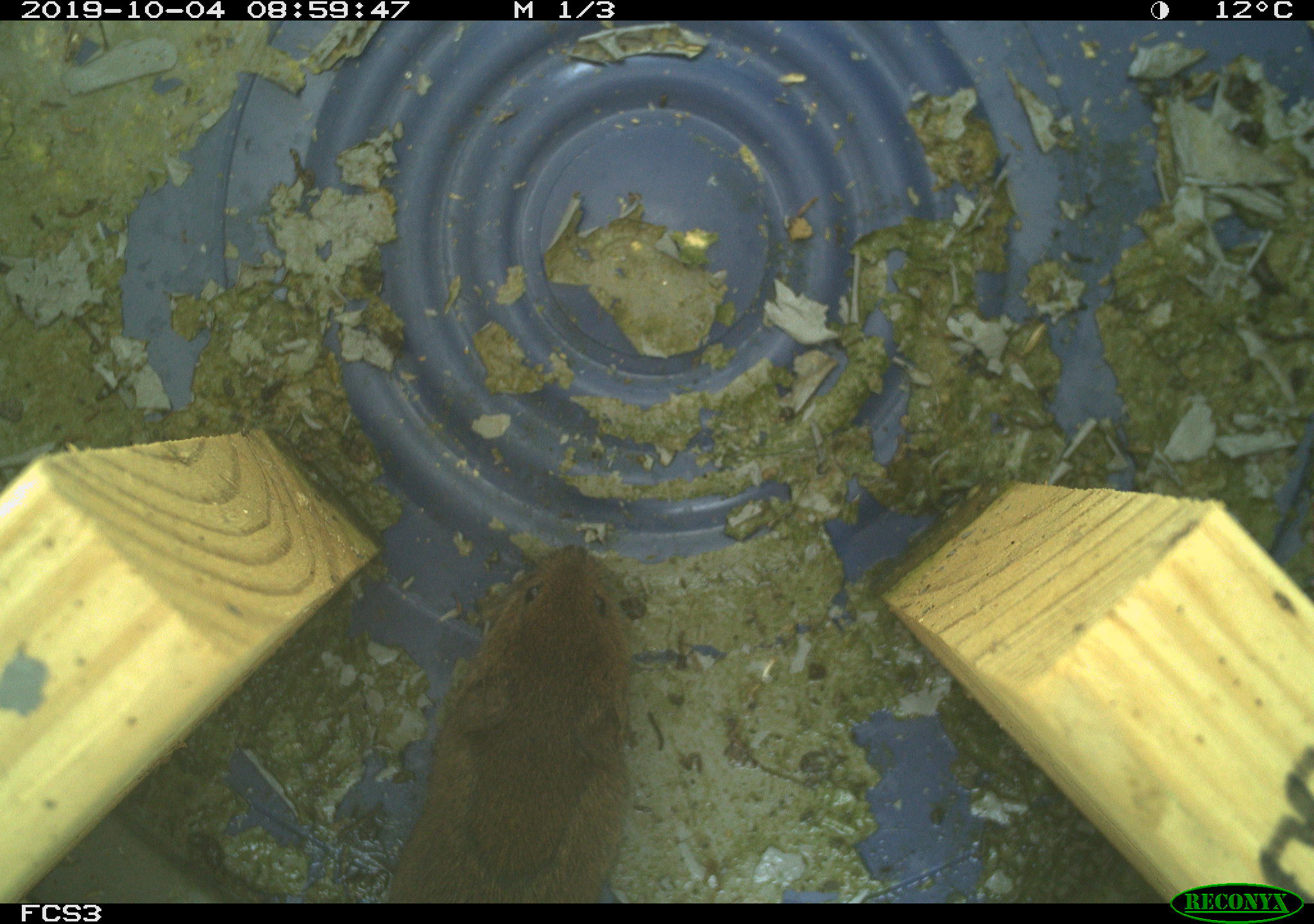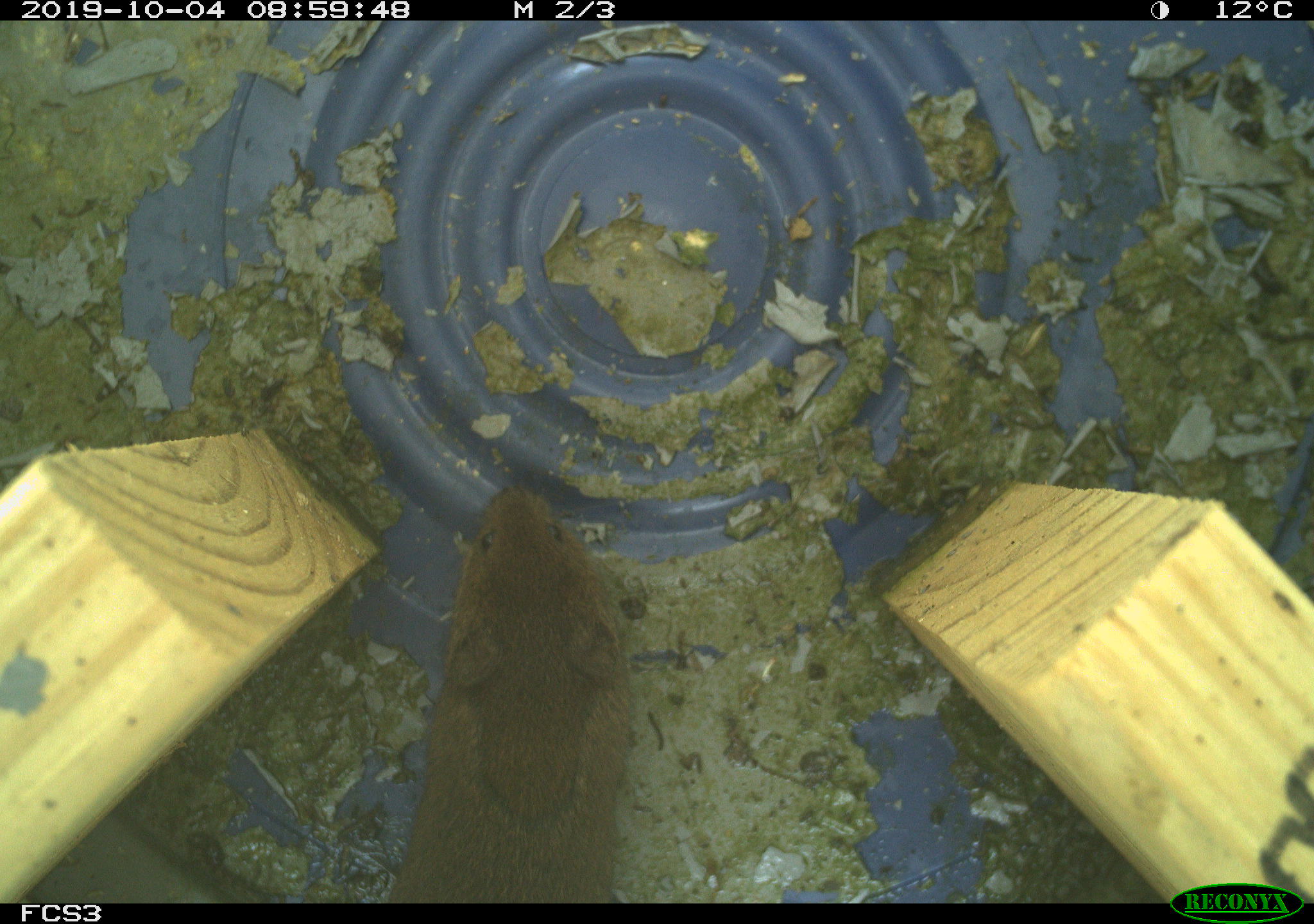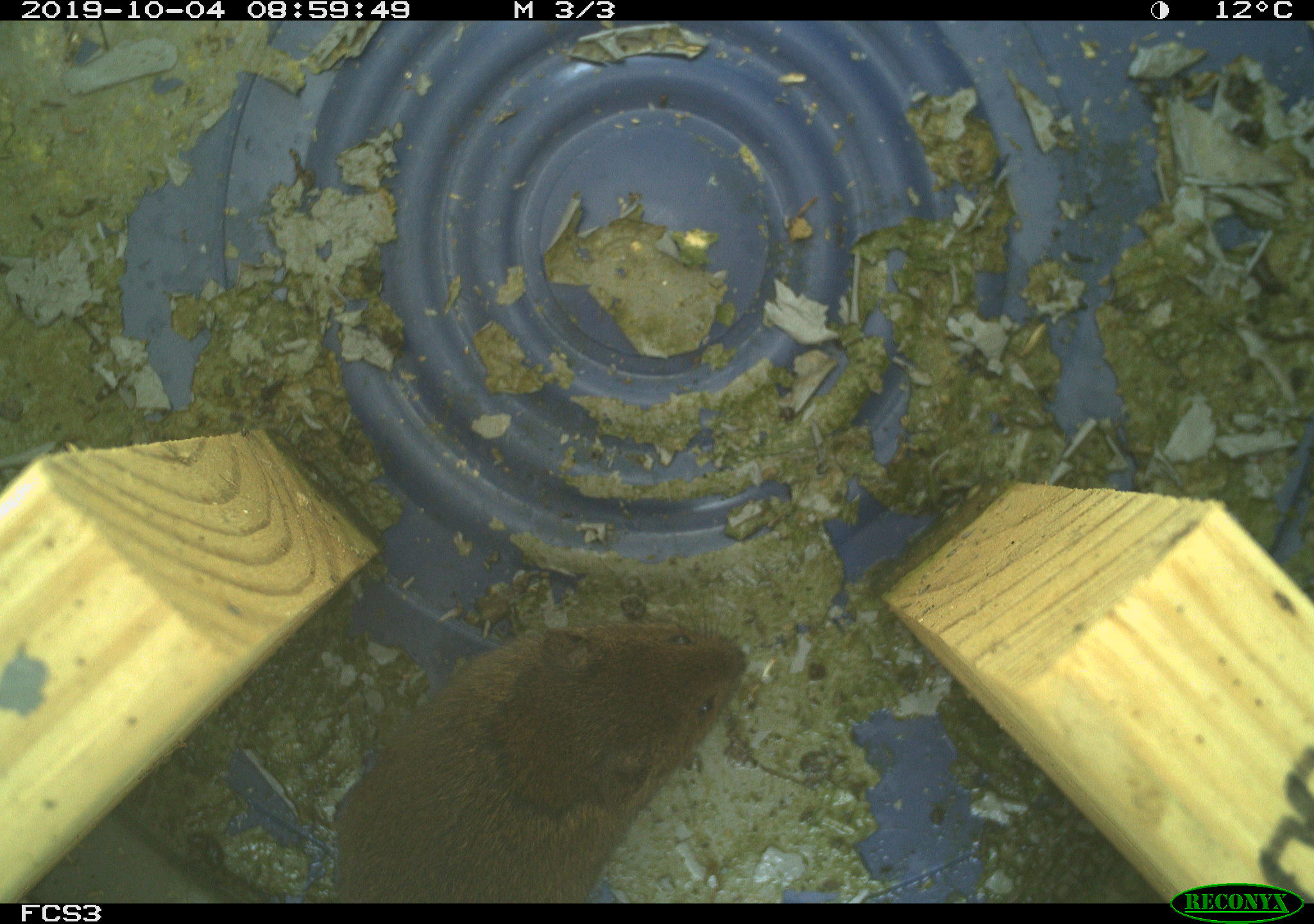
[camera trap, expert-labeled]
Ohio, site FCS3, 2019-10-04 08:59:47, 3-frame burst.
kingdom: Animalia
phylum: Chordata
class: Mammalia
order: Rodentia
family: Cricetidae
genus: Microtus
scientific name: Microtus pennsylvanicus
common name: meadow vole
Meadow vole (Microtus pennsylvanicus).